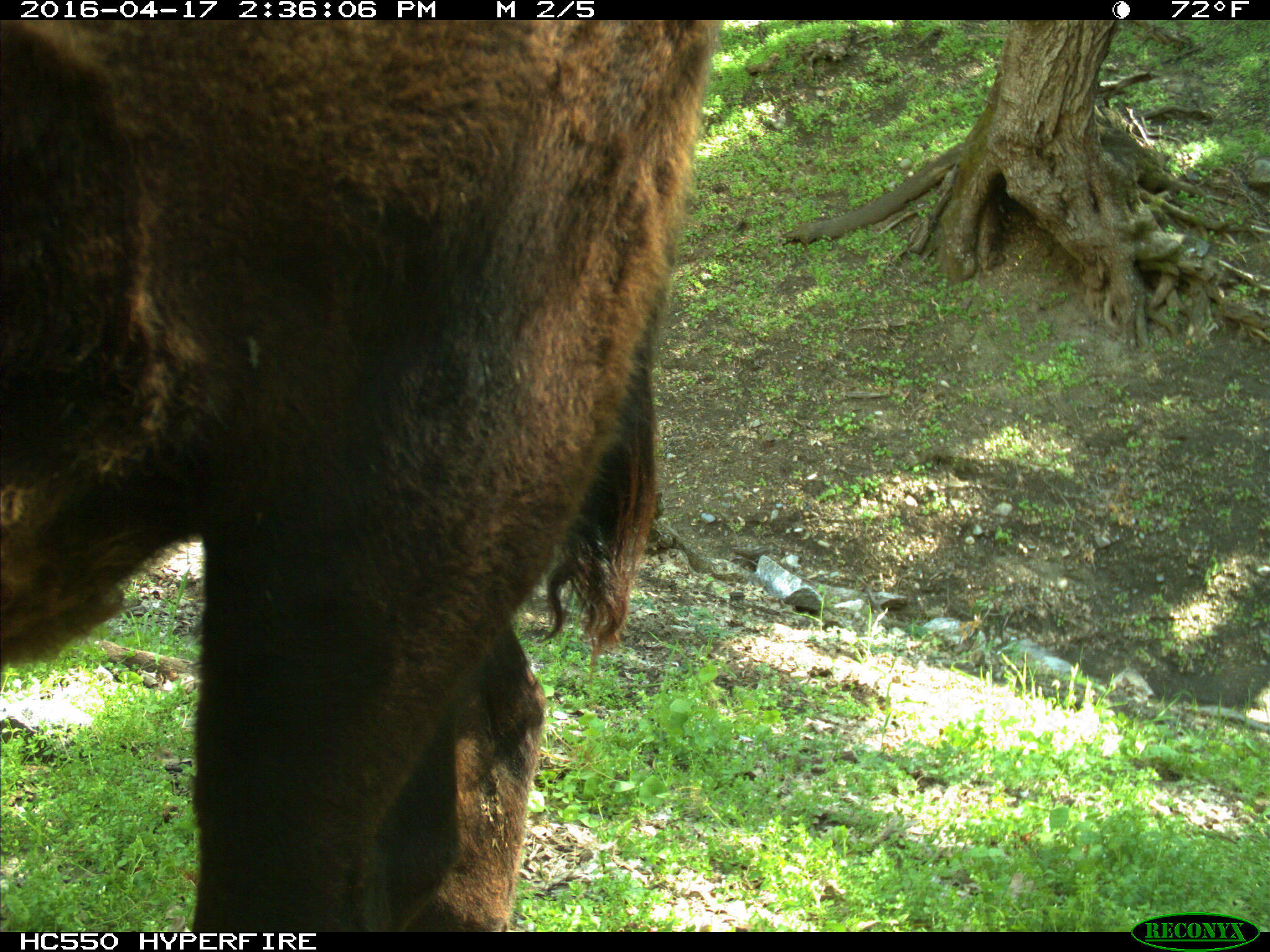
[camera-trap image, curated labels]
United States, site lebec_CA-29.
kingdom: Animalia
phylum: Chordata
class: Mammalia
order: Artiodactyla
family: Bovidae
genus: Bos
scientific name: Bos taurus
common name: domestic cow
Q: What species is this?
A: Bos taurus (domestic cow).